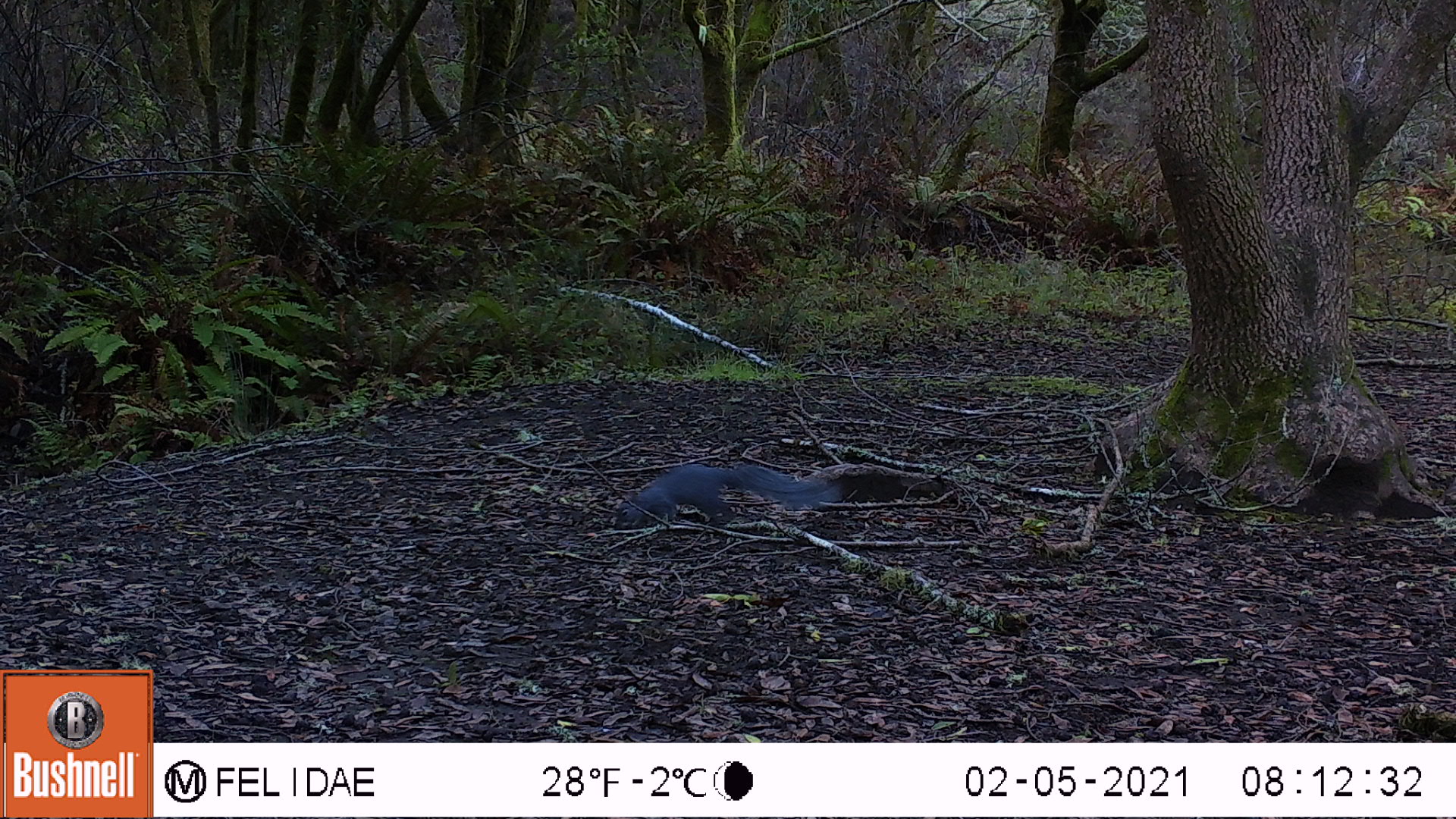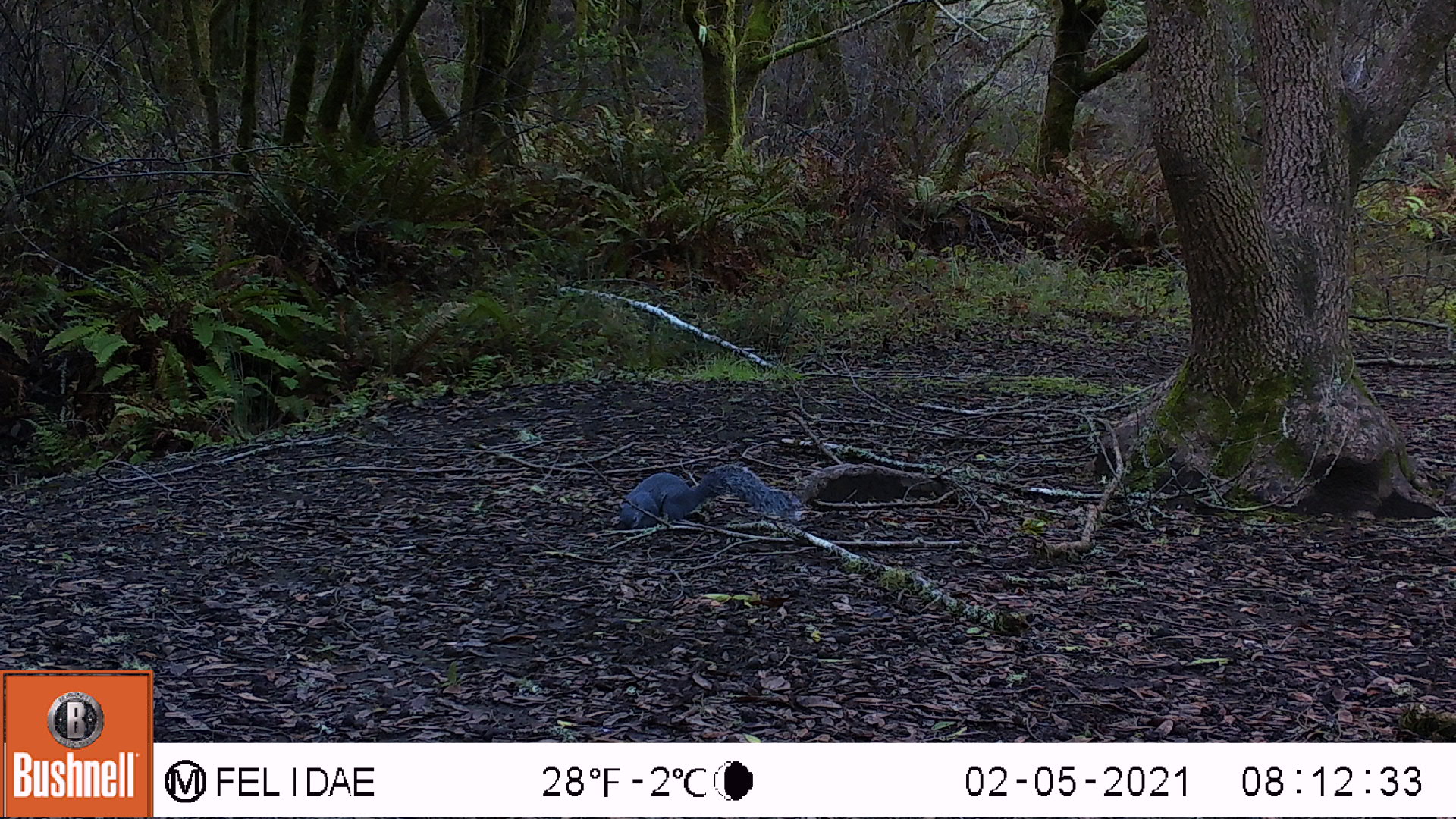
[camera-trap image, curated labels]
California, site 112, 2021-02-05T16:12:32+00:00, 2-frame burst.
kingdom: Animalia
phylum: Chordata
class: Mammalia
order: Rodentia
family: Sciuridae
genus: Sciurus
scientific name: Sciurus griseus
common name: western gray squirrel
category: western grey squirrel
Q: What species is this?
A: Western grey squirrel (western gray squirrel) (Sciurus griseus).